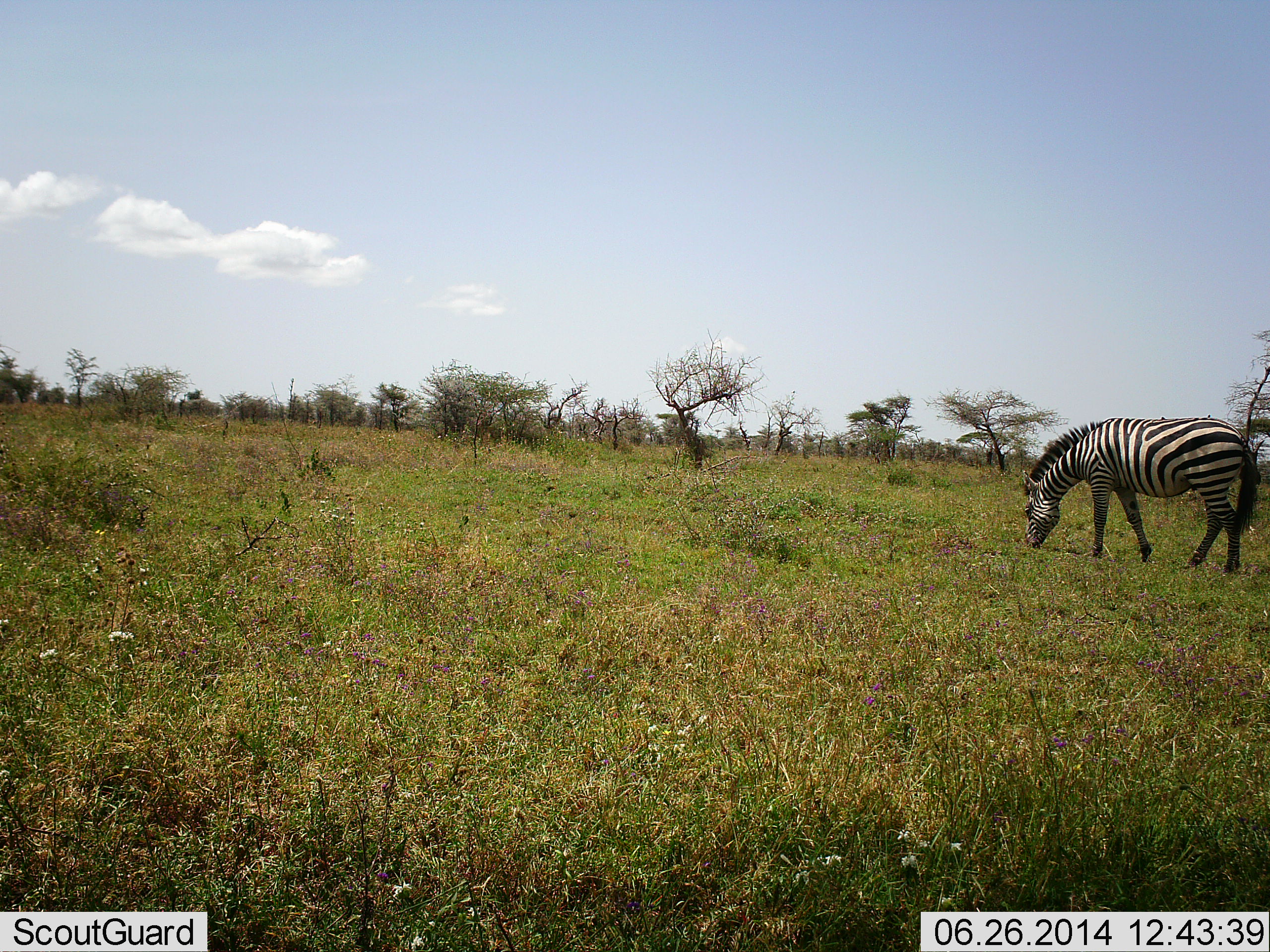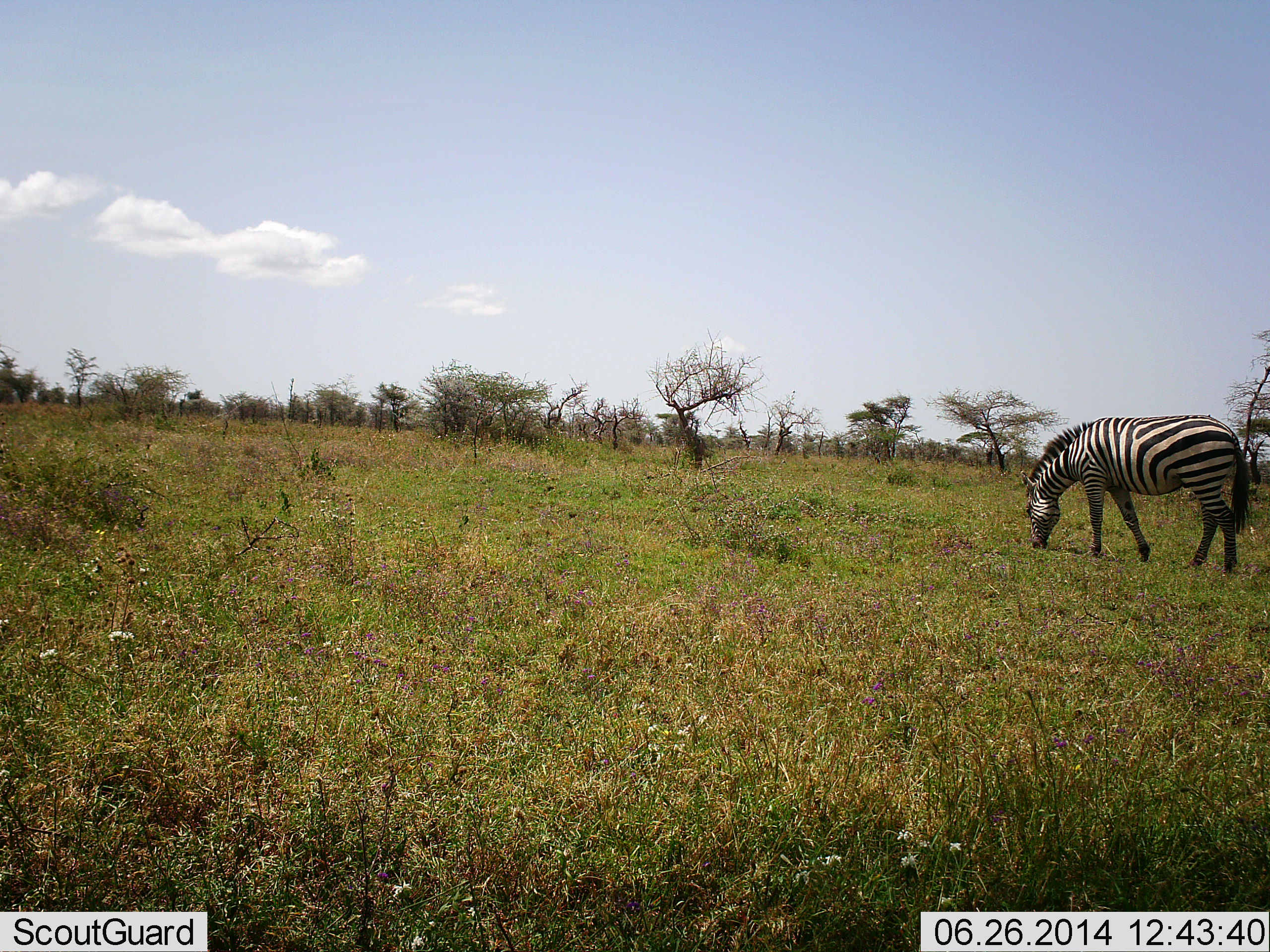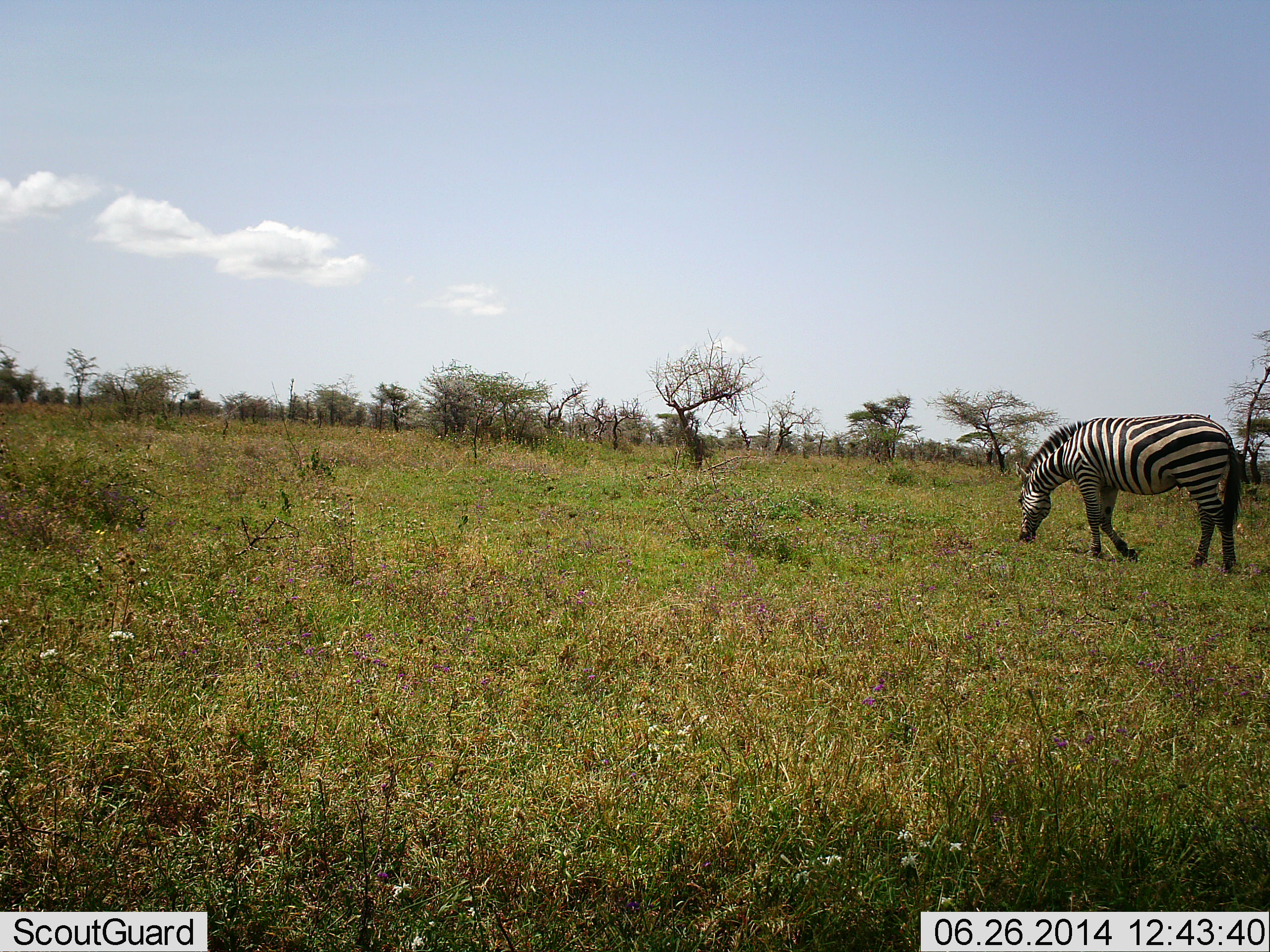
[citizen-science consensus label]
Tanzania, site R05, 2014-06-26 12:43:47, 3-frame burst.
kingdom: Animalia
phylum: Chordata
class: Mammalia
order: Perissodactyla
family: Equidae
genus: Equus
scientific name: Equus quagga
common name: plains zebra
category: zebra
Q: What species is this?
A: Zebra (plains zebra) (Equus quagga).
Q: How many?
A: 1.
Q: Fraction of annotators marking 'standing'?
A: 17%.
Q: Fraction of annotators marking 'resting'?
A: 2%.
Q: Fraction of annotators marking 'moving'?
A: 5%.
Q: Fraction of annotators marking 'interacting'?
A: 0%.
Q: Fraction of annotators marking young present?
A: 0%.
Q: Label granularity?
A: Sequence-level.